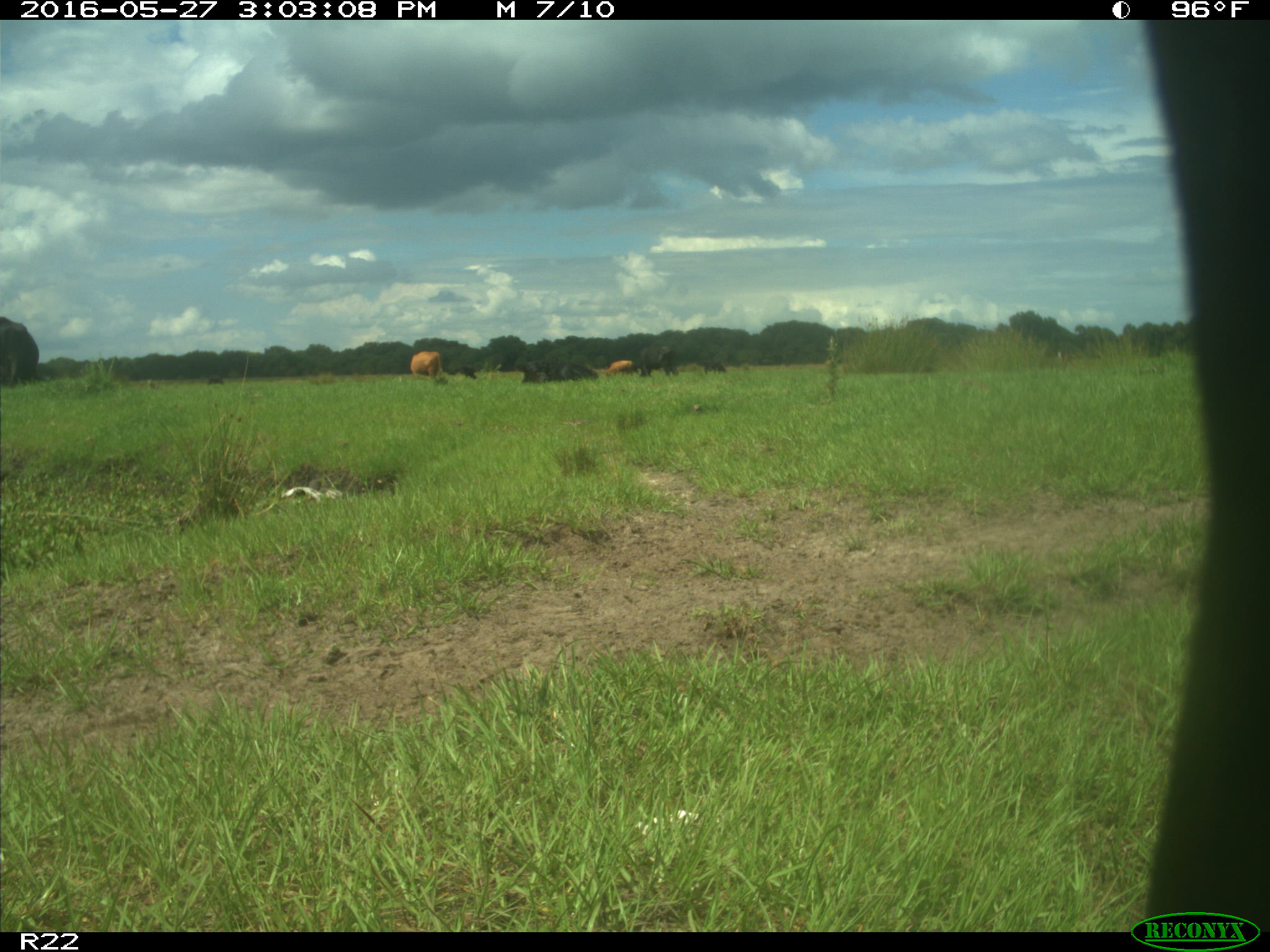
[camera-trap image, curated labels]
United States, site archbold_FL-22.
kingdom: Animalia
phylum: Chordata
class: Mammalia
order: Artiodactyla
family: Bovidae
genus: Bos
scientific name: Bos taurus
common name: domestic cow